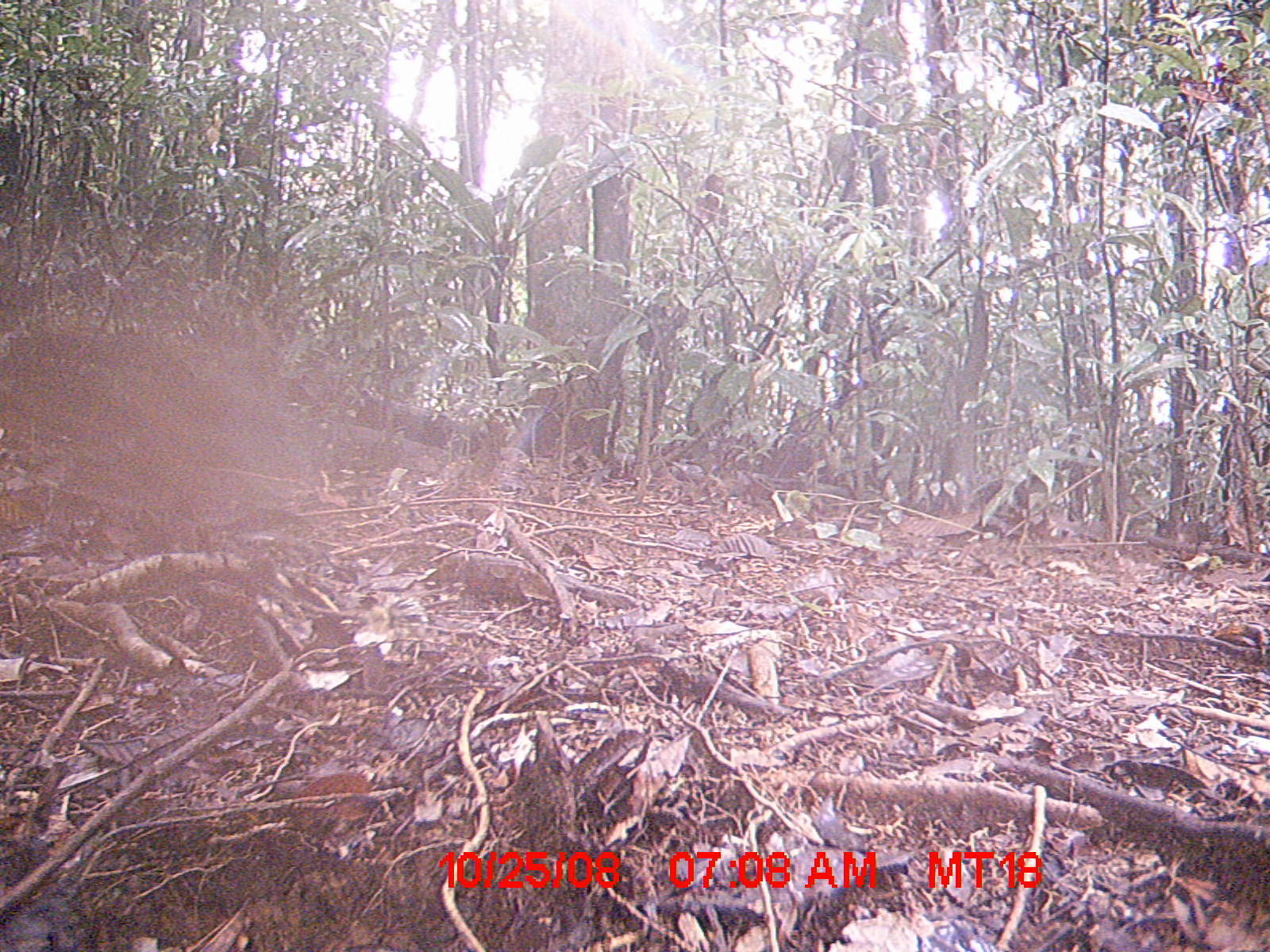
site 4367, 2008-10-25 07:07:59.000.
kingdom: Animalia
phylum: Chordata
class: Mammalia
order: Afrosoricida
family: Tenrecidae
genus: Tenrec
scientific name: Tenrec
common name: tenrecs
Tenrec (tenrecs), count 1.